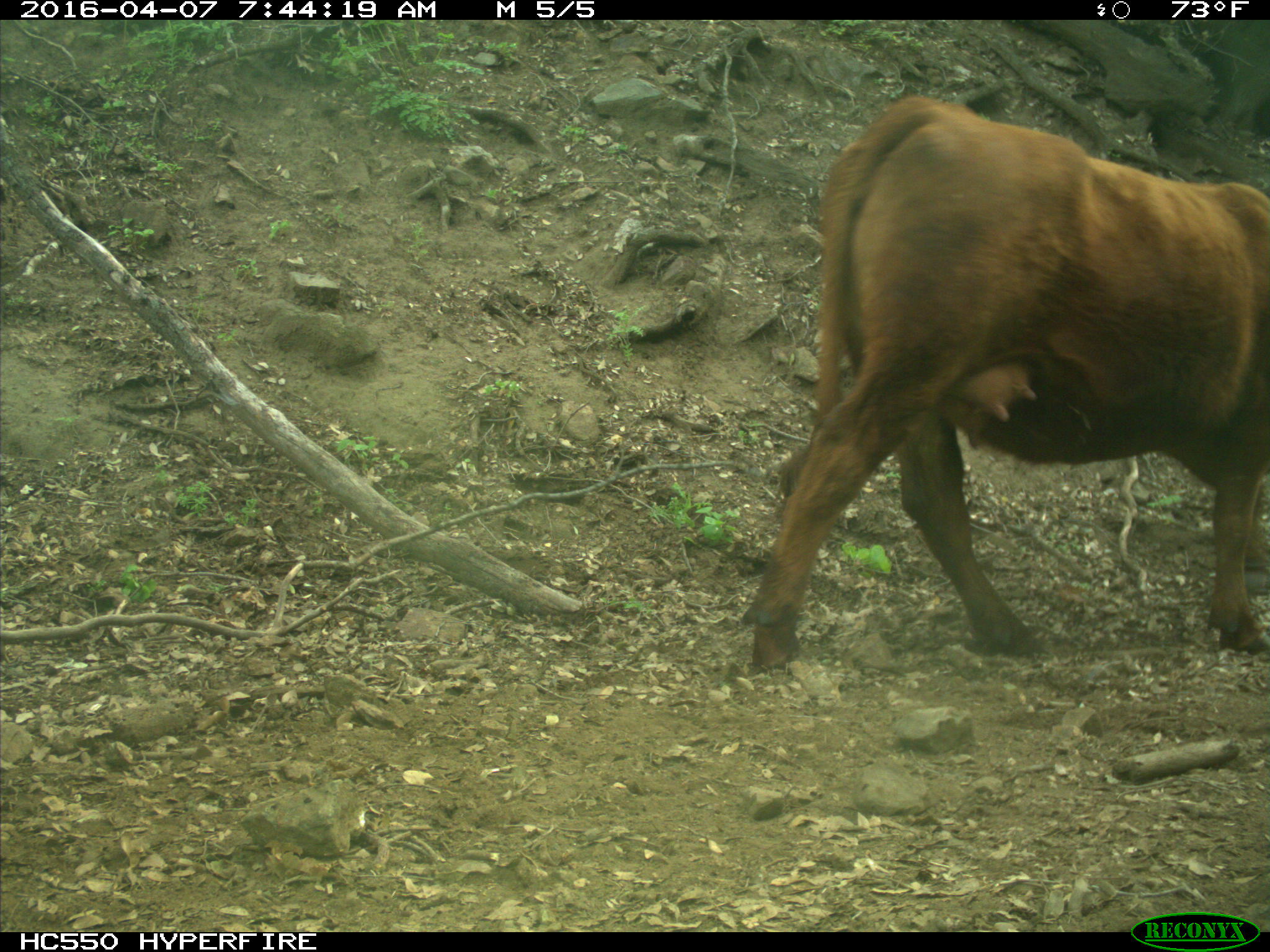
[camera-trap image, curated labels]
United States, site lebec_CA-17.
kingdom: Animalia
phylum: Chordata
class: Mammalia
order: Artiodactyla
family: Bovidae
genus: Bos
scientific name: Bos taurus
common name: domestic cow